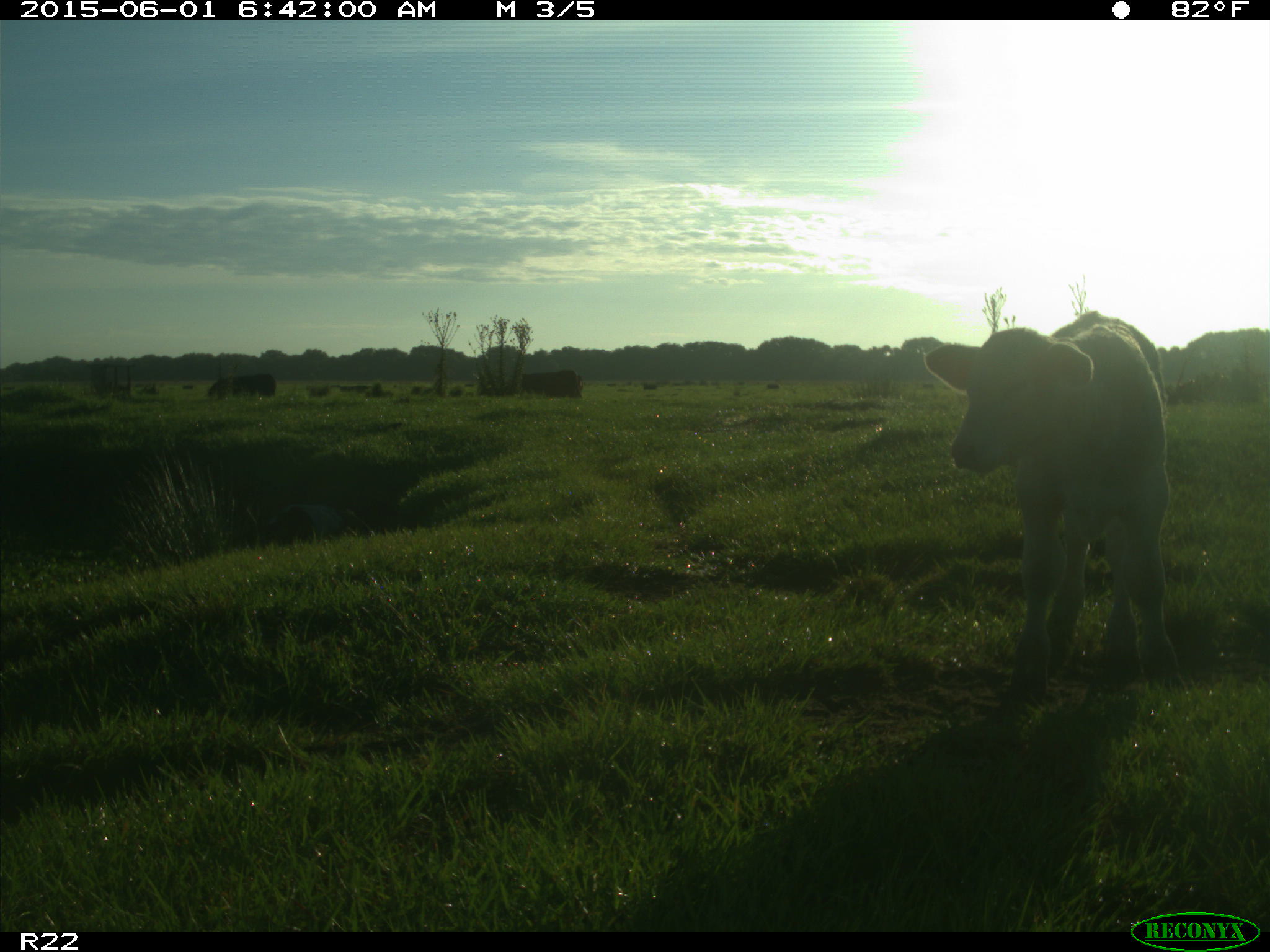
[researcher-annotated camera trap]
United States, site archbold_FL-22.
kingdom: Animalia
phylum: Chordata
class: Mammalia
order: Artiodactyla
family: Bovidae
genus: Bos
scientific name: Bos taurus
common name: domestic cow